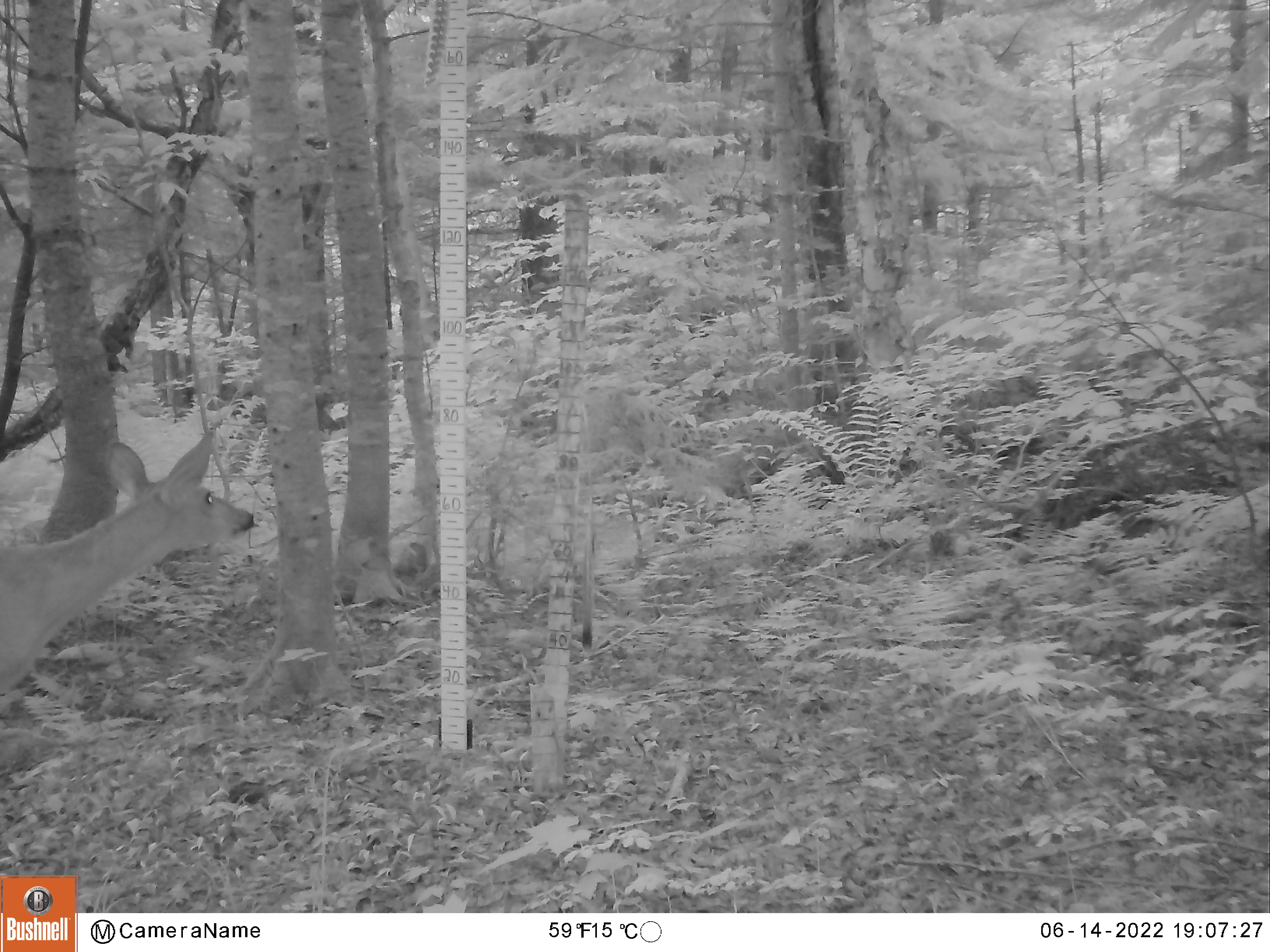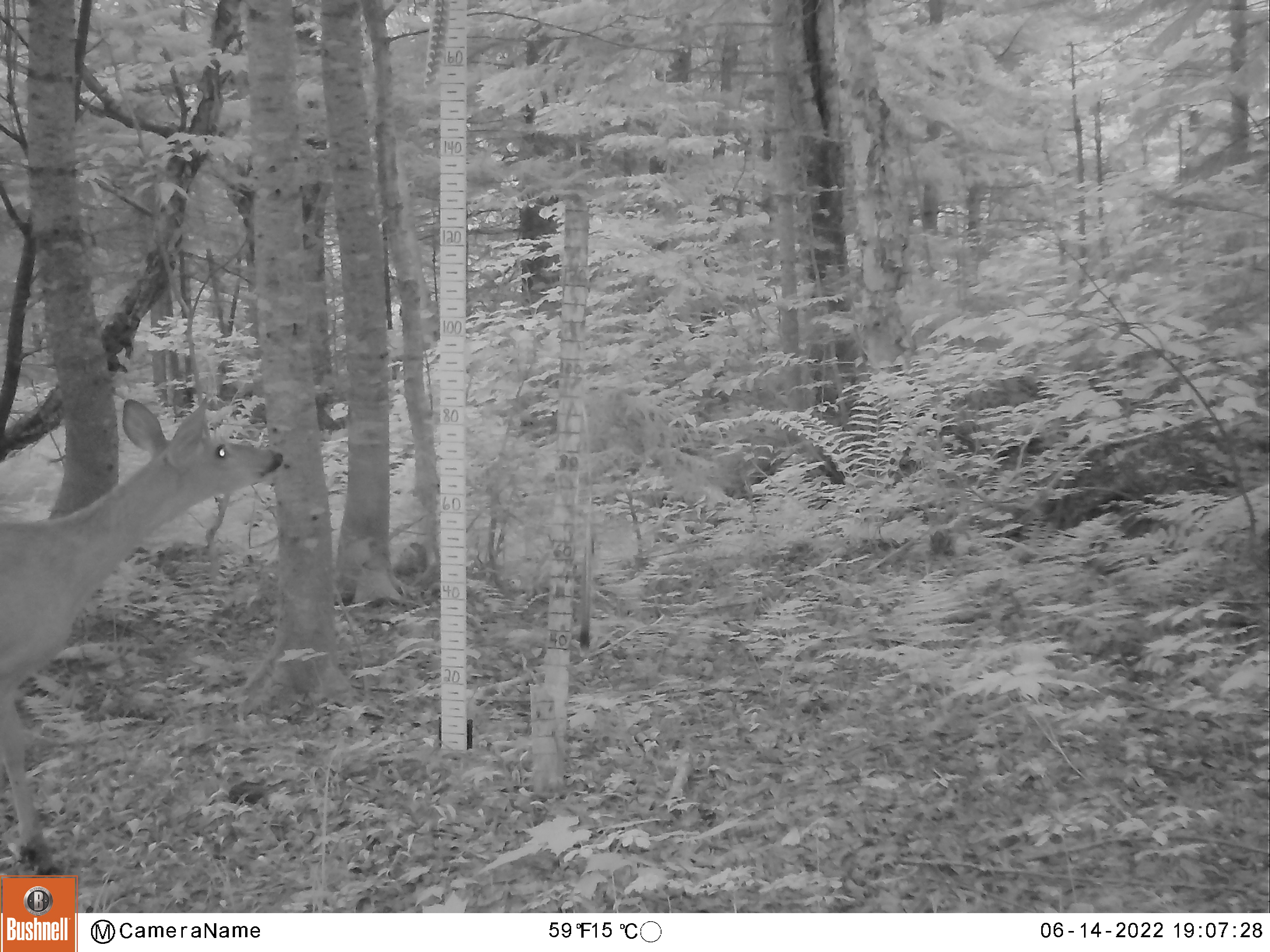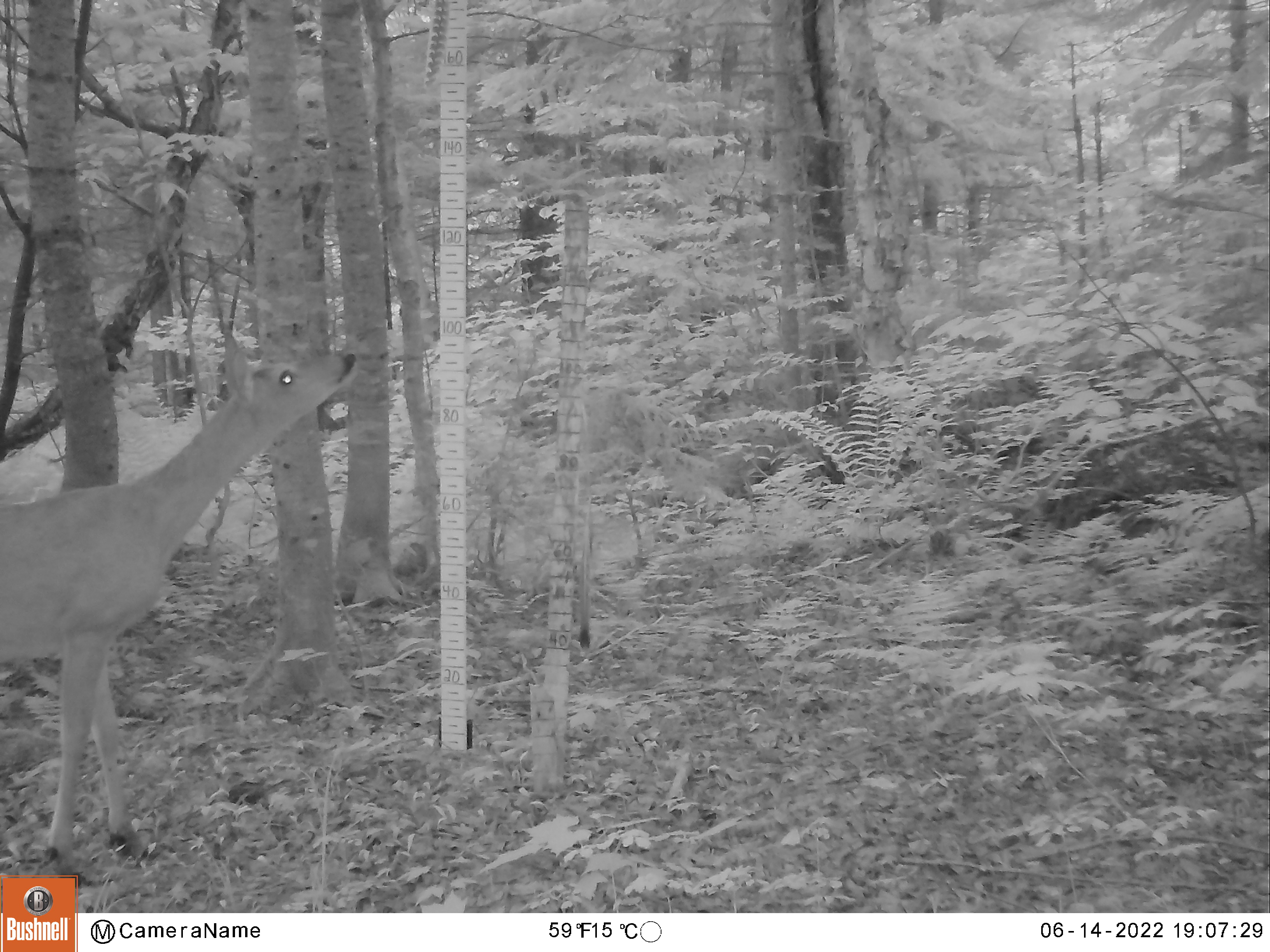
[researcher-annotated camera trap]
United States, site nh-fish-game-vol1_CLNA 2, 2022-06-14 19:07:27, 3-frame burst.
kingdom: Animalia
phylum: Chordata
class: Mammalia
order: Artiodactyla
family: Cervidae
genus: Odocoileus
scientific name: Odocoileus virginianus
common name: white-tailed deer